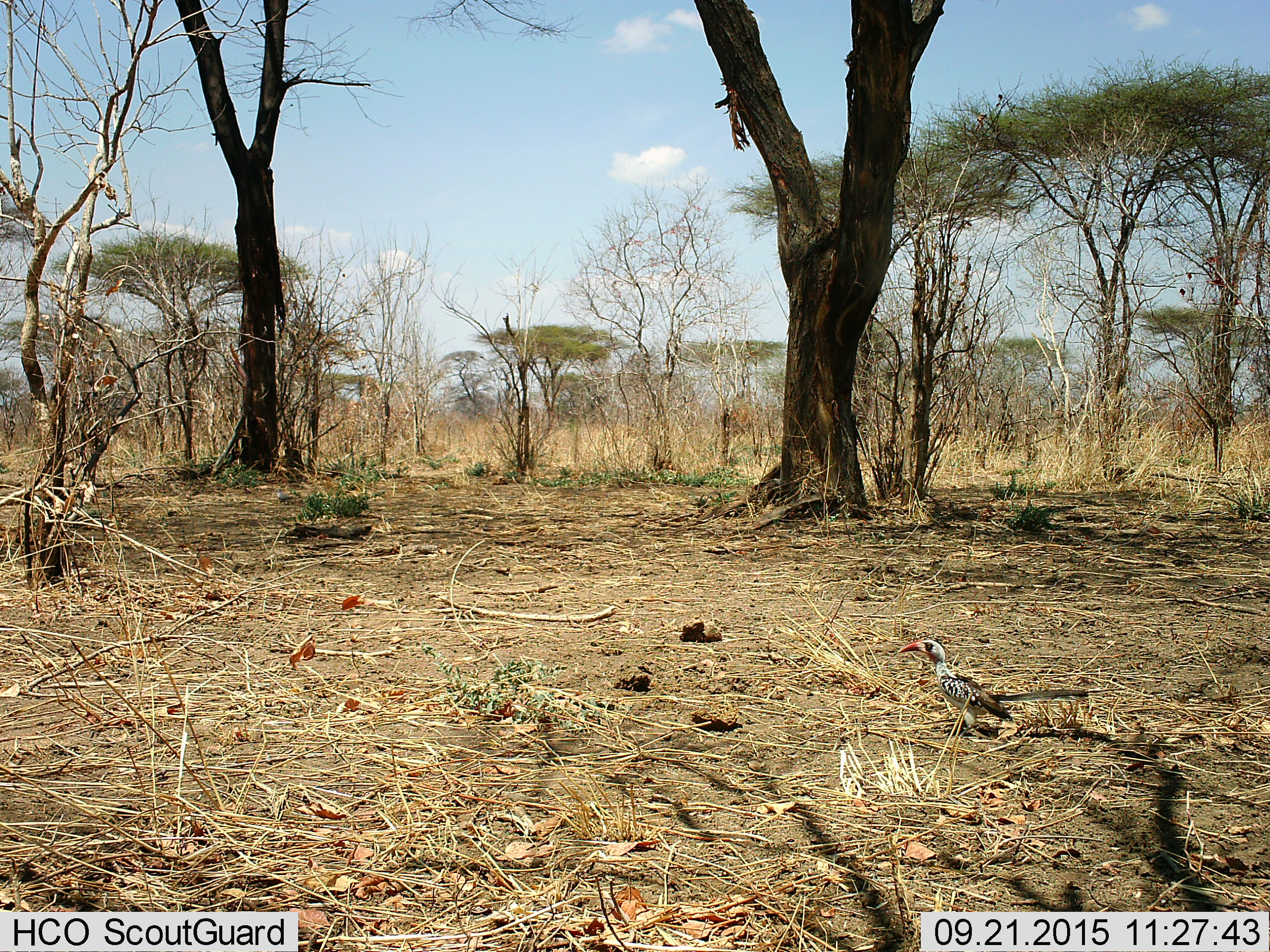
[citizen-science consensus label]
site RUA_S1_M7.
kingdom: Animalia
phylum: Chordata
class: Aves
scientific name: Aves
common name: bird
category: birdother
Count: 1.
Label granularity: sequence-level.